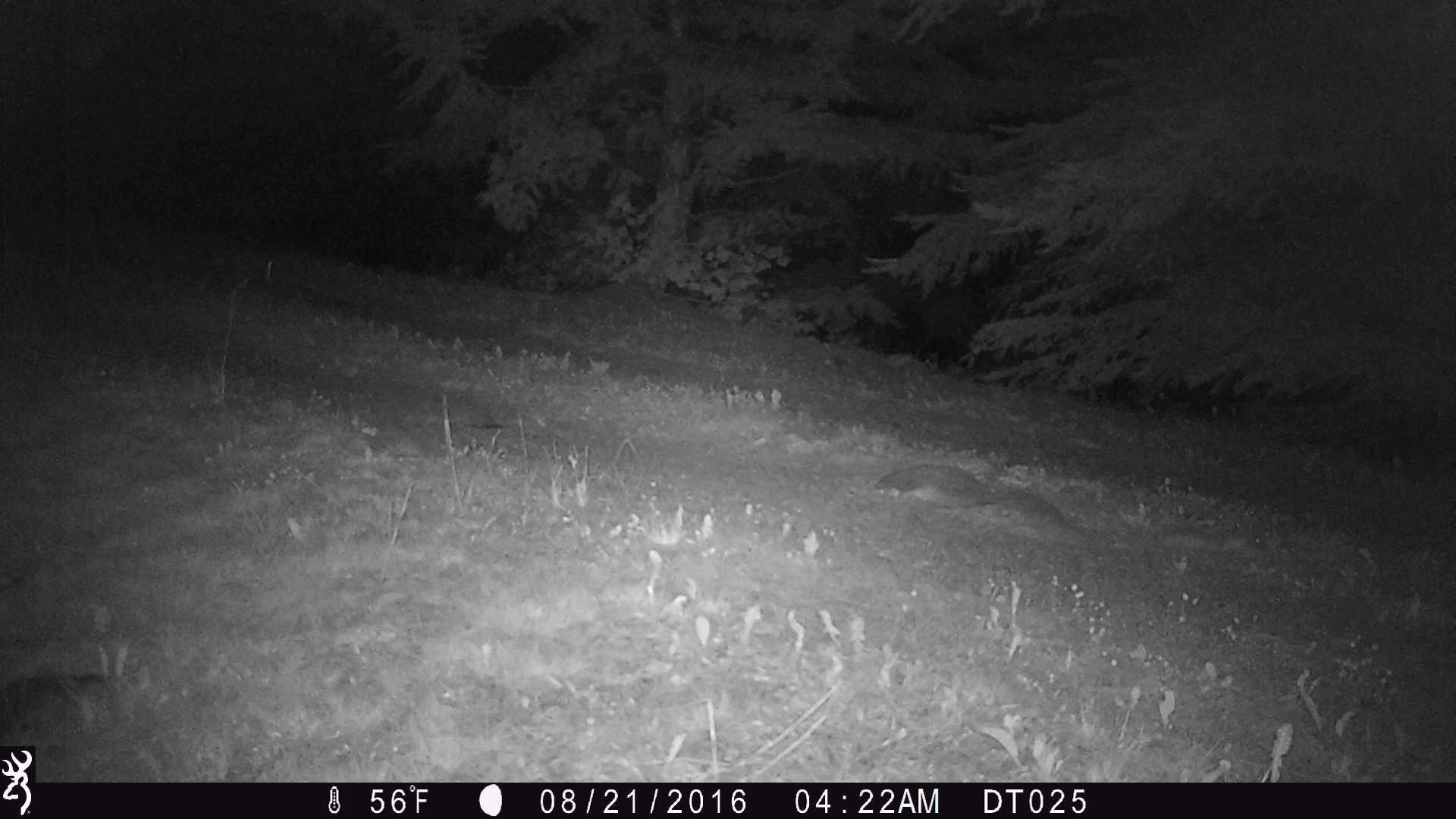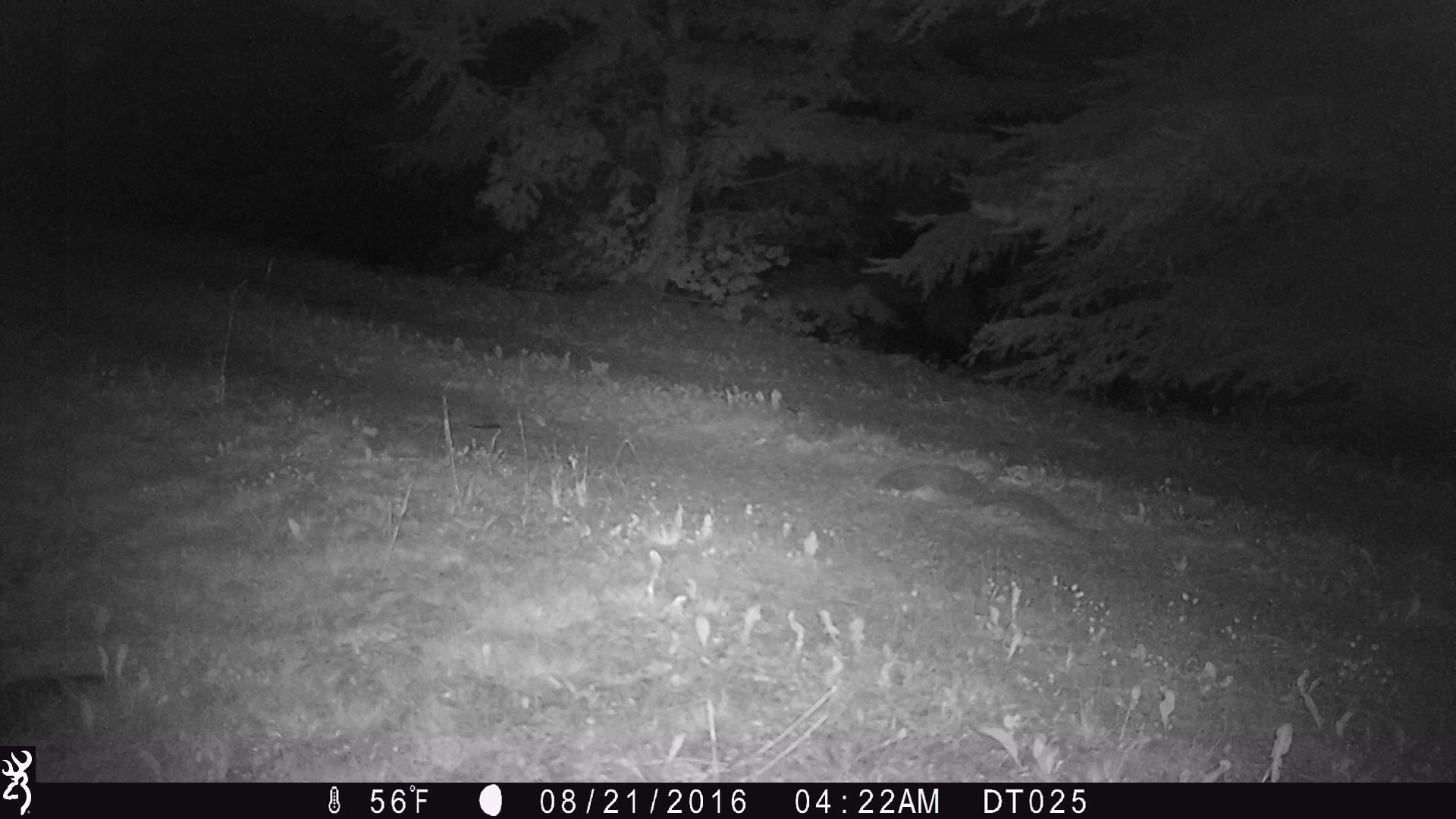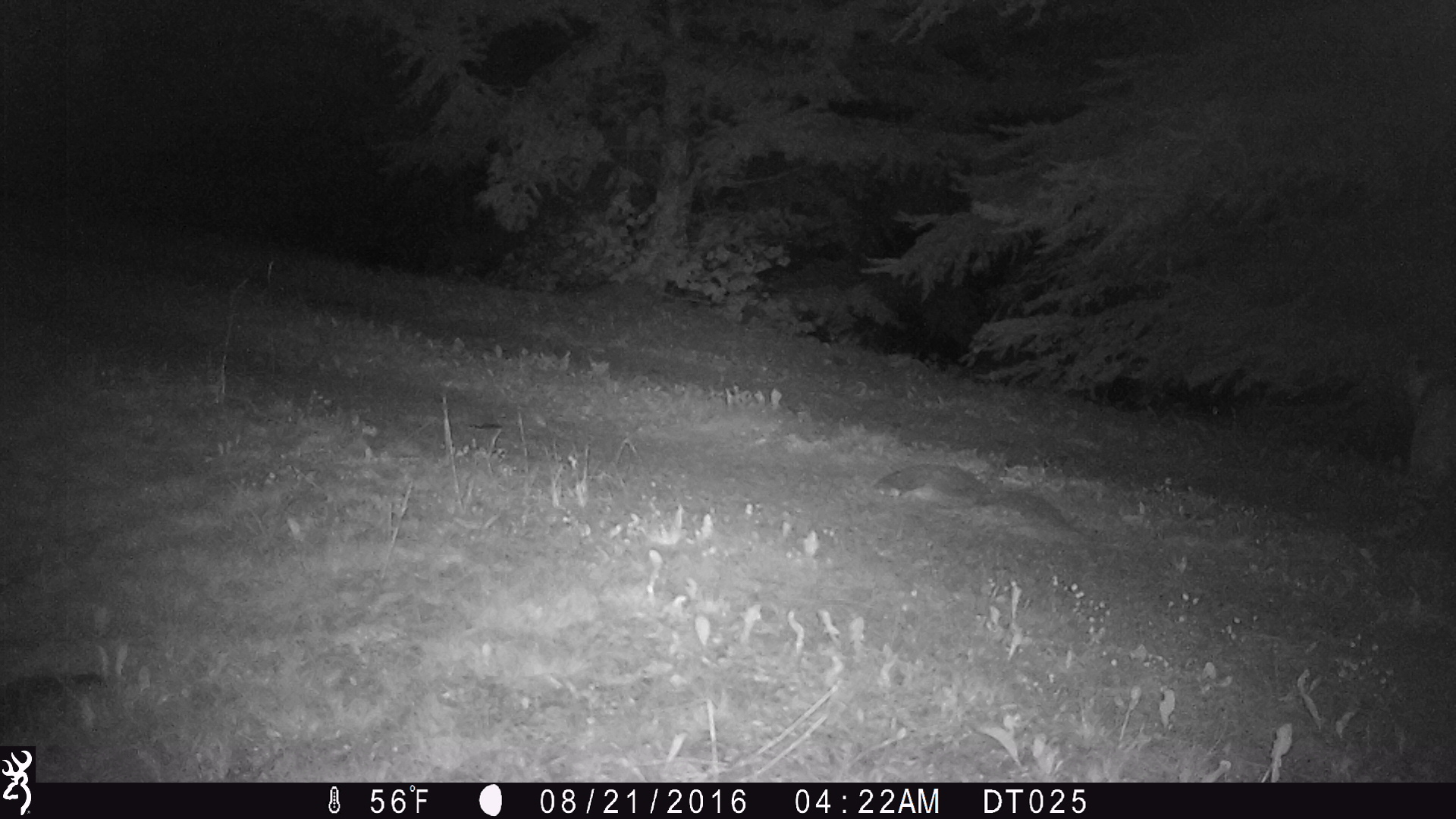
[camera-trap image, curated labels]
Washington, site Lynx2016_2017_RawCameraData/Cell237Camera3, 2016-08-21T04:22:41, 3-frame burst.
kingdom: Animalia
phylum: Chordata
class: Mammalia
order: Carnivora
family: Felidae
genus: Lynx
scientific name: Lynx rufus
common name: bobcat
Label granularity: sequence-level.